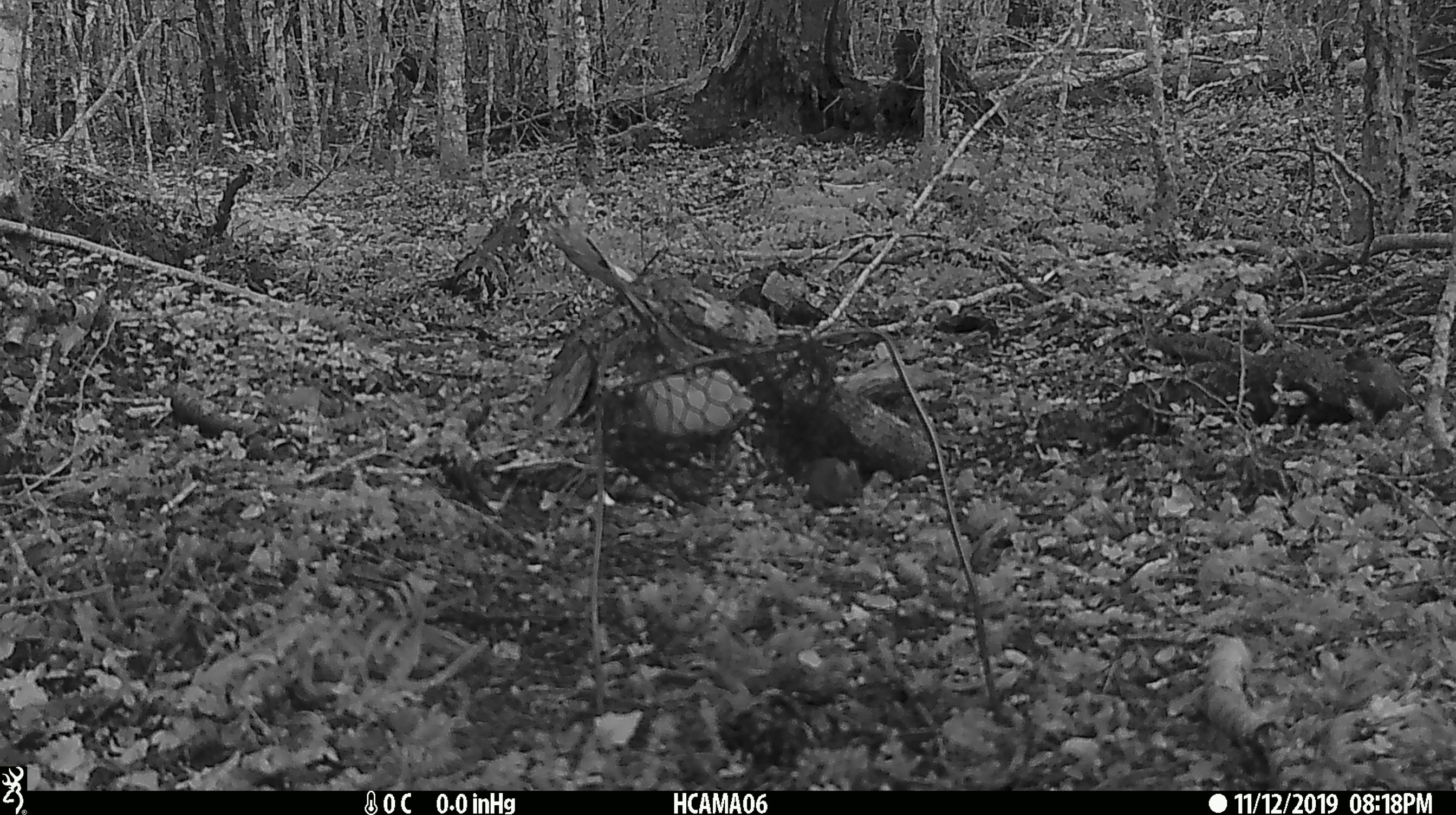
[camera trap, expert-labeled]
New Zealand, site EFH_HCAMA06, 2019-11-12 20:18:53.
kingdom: Animalia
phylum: Chordata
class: Mammalia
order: Rodentia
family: Muridae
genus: Mus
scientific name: Mus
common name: mouse